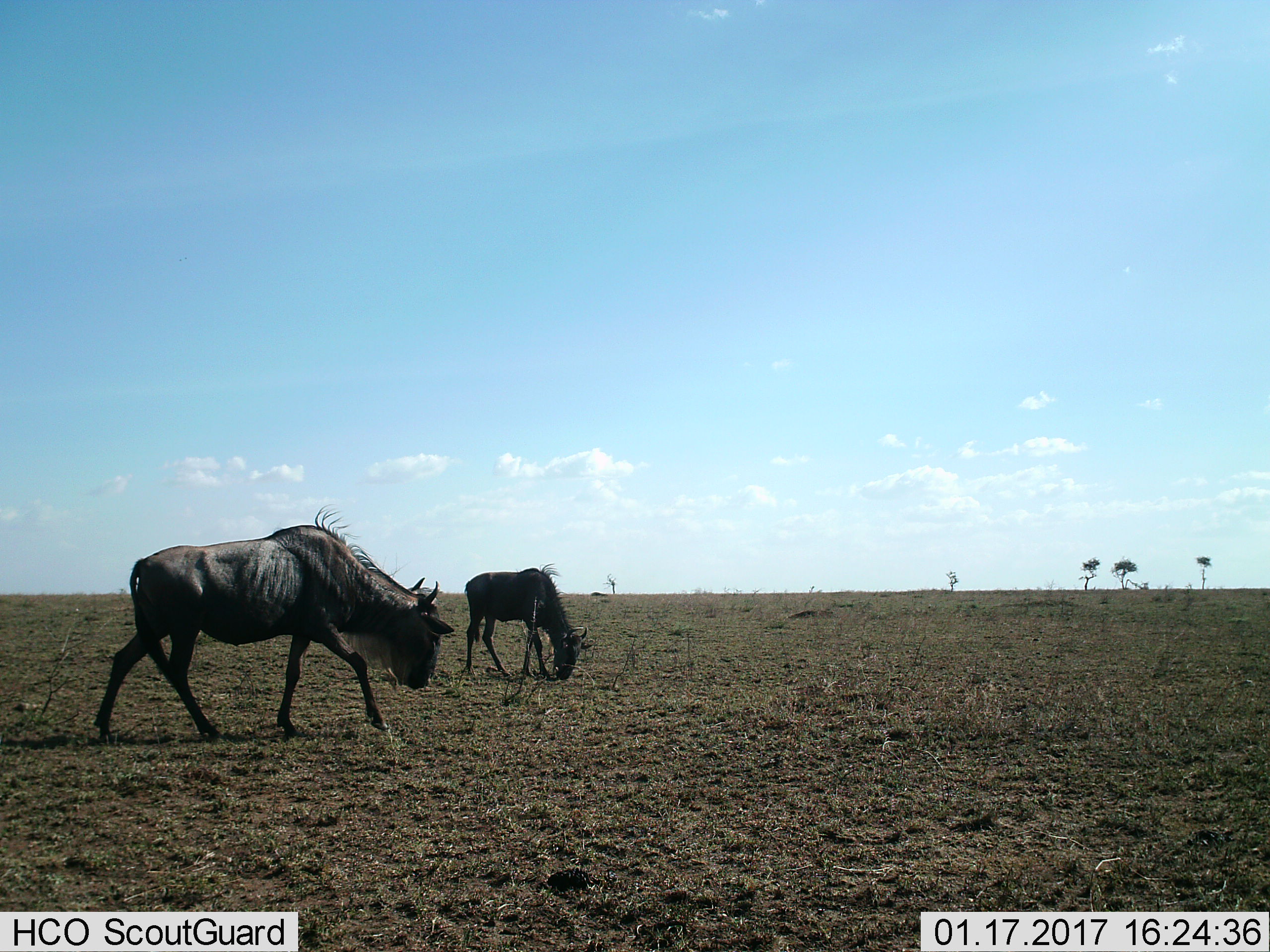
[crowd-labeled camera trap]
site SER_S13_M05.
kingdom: Animalia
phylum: Chordata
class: Mammalia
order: Artiodactyla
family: Bovidae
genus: Connochaetes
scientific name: Connochaetes taurinus taurinus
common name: blue wildebeest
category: wildebeestblue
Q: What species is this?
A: Wildebeestblue (blue wildebeest) (Connochaetes taurinus taurinus).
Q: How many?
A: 2.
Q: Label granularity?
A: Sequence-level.